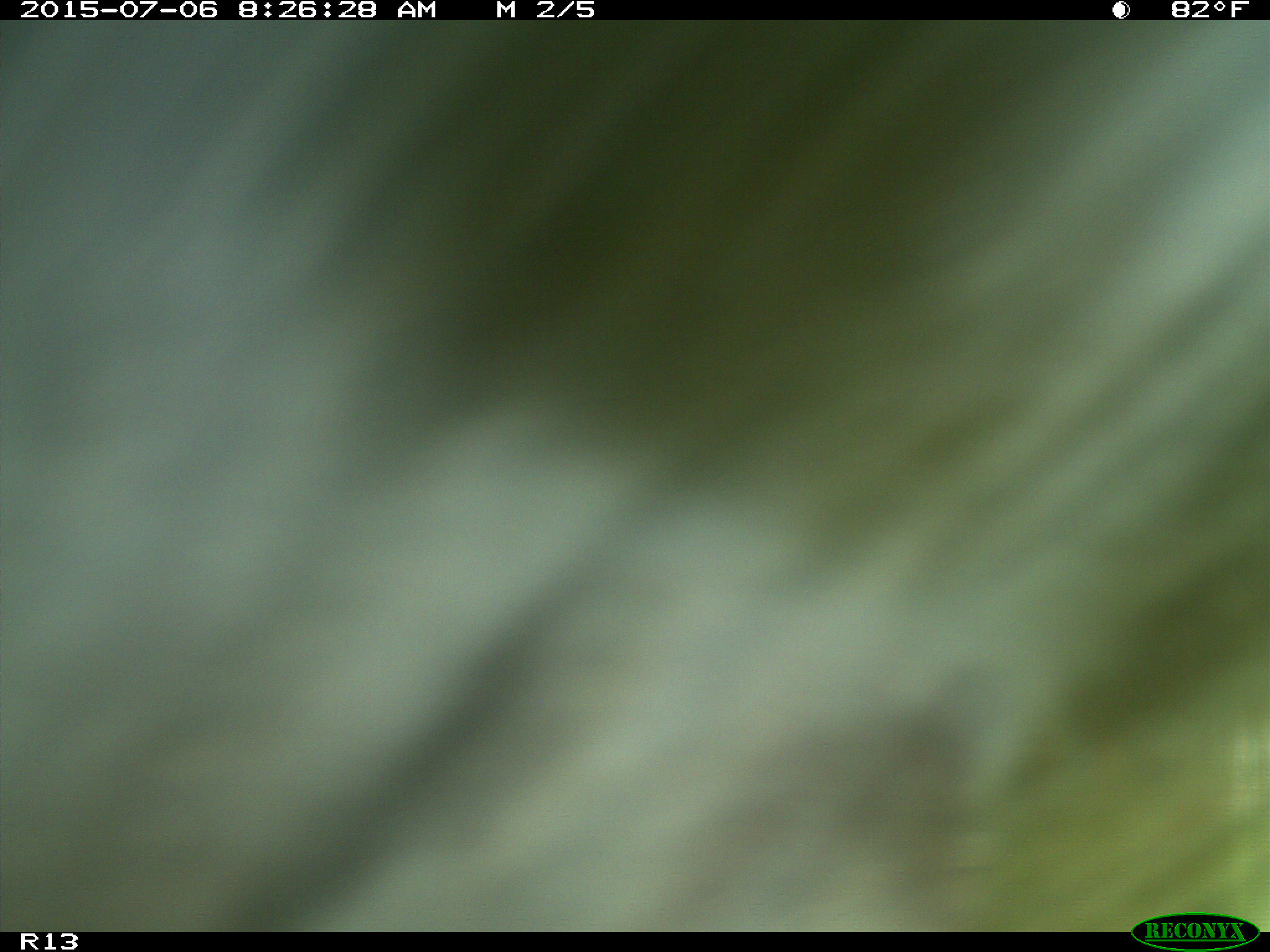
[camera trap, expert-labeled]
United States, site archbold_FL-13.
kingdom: Animalia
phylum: Chordata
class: Mammalia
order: Artiodactyla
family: Bovidae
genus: Bos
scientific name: Bos taurus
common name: domestic cow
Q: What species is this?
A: Bos taurus (domestic cow).